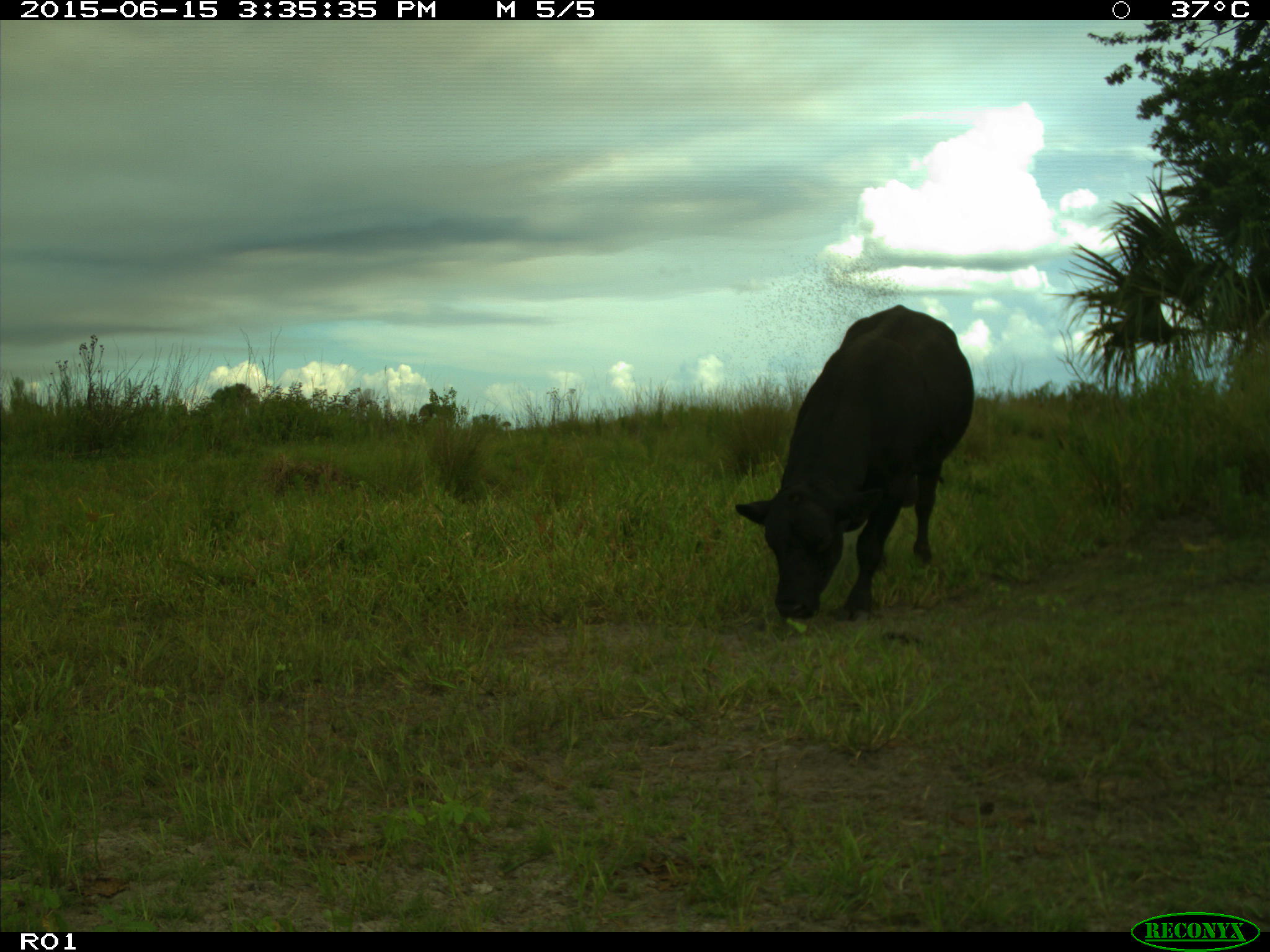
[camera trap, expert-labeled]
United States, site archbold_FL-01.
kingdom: Animalia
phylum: Chordata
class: Mammalia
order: Artiodactyla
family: Bovidae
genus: Bos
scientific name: Bos taurus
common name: domestic cow